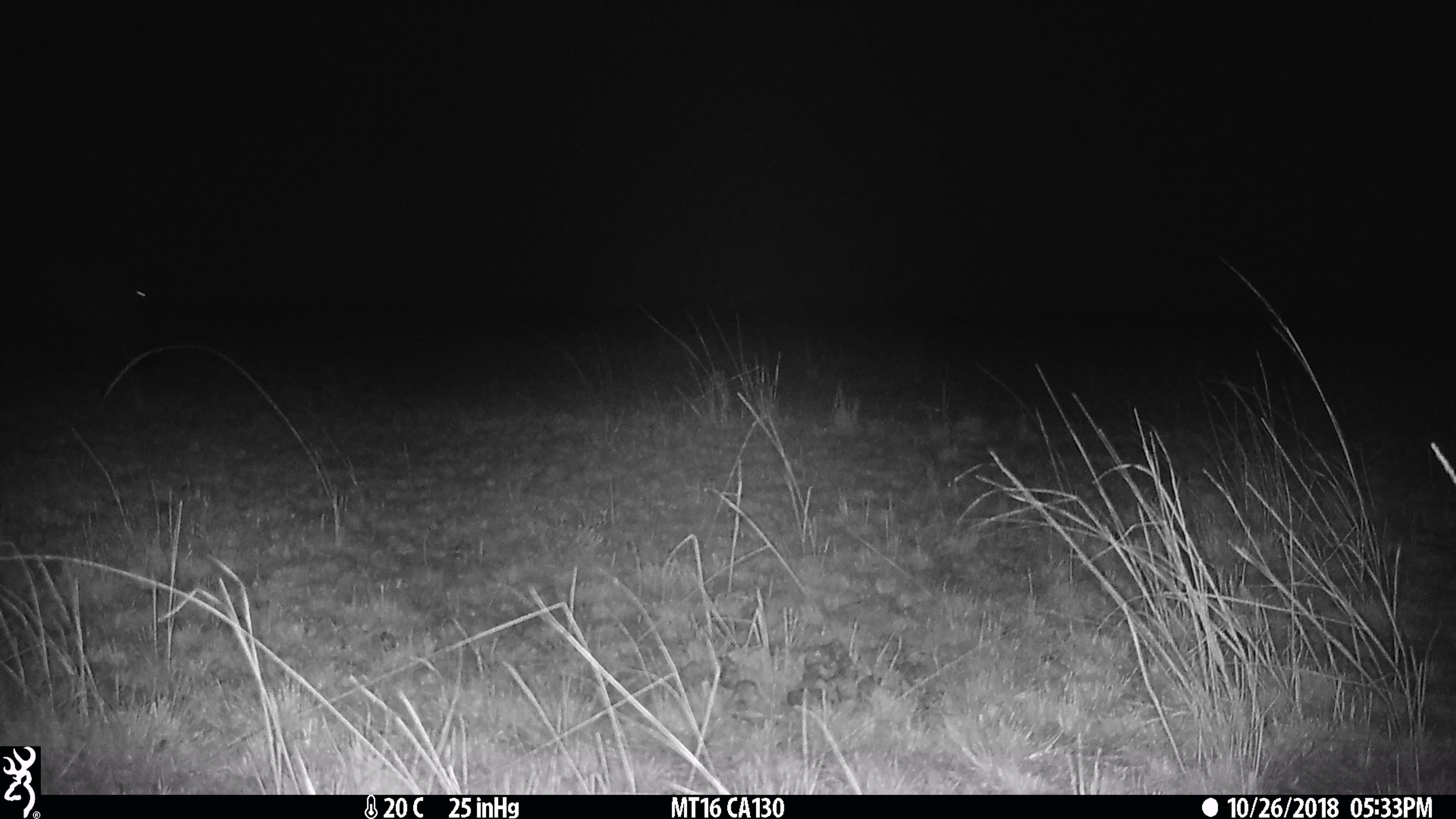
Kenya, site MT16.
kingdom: Animalia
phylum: Chordata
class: Mammalia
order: Artiodactyla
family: Hippopotamidae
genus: Hippopotamus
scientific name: Hippopotamus amphibius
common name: hippopotamus